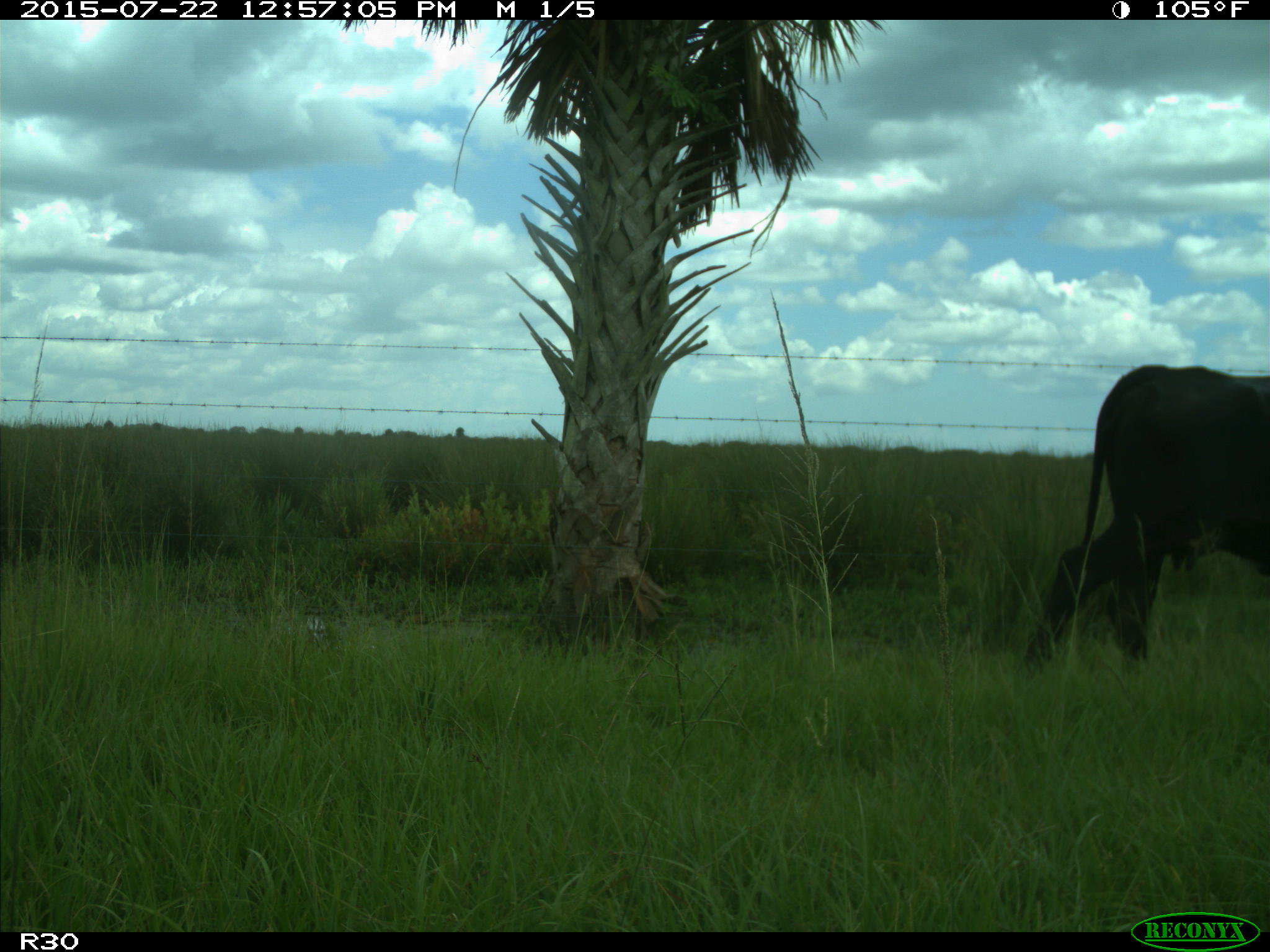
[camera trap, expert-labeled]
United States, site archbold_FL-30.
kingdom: Animalia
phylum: Chordata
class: Mammalia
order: Artiodactyla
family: Bovidae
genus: Bos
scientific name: Bos taurus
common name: domestic cow